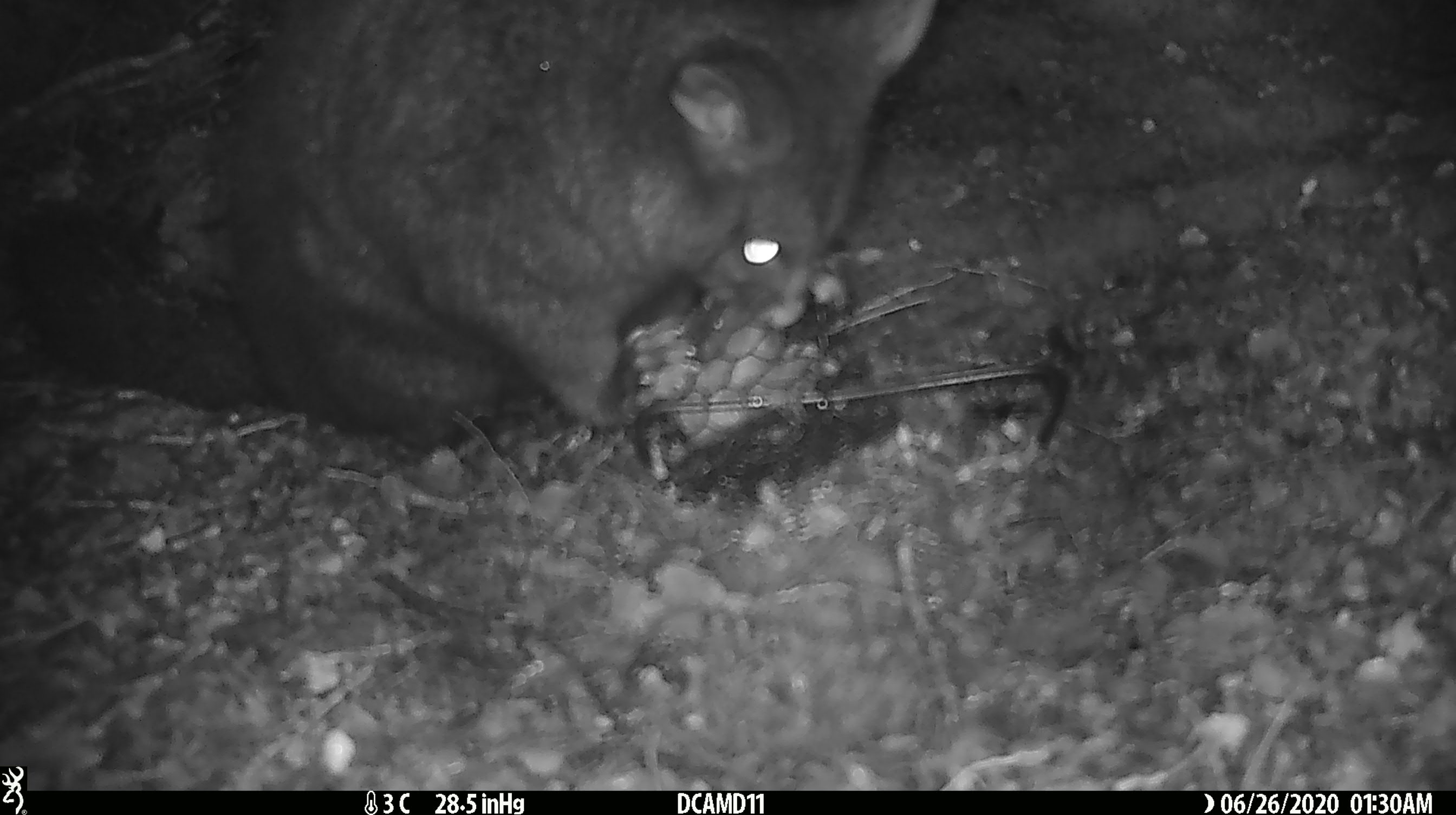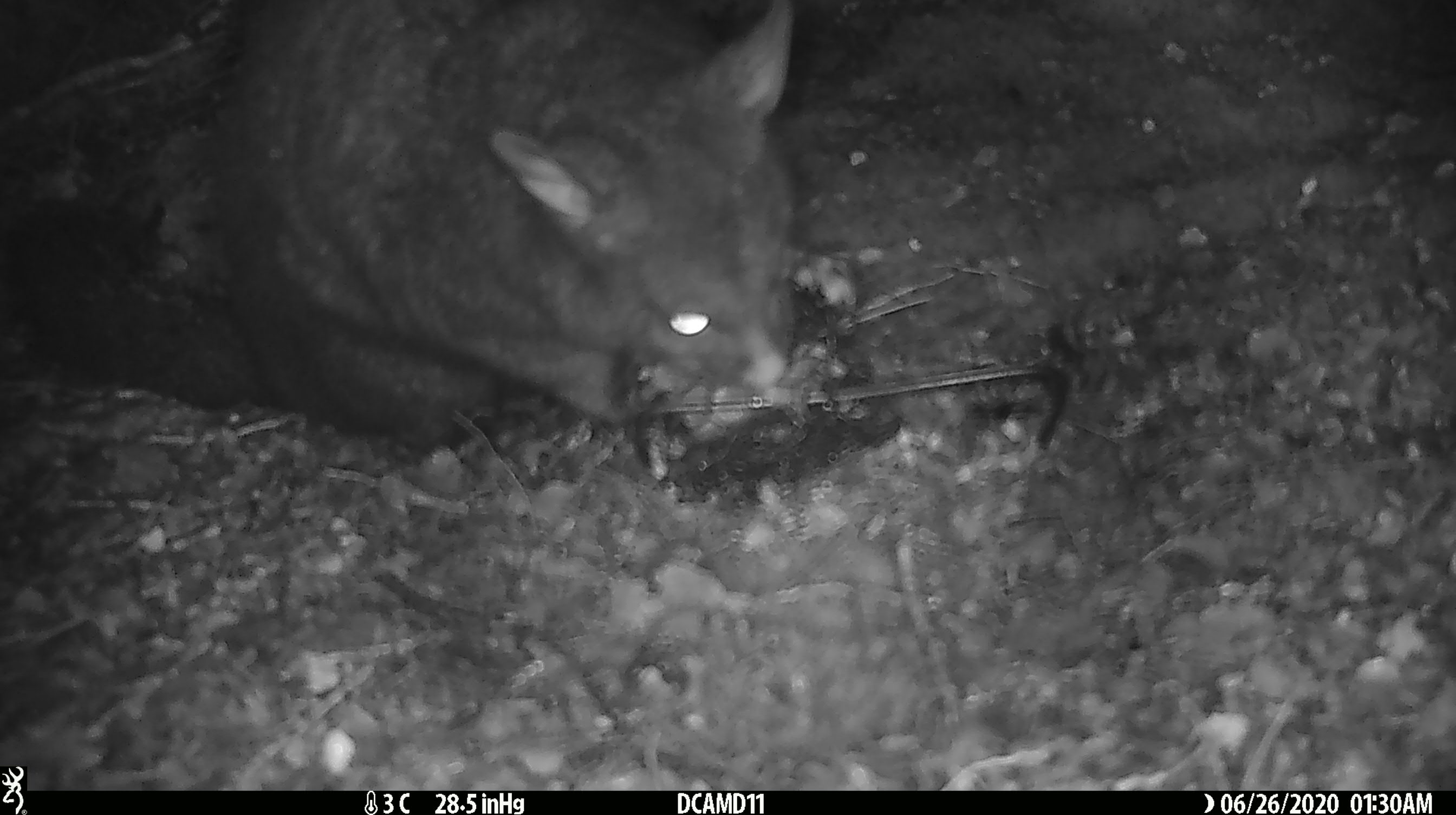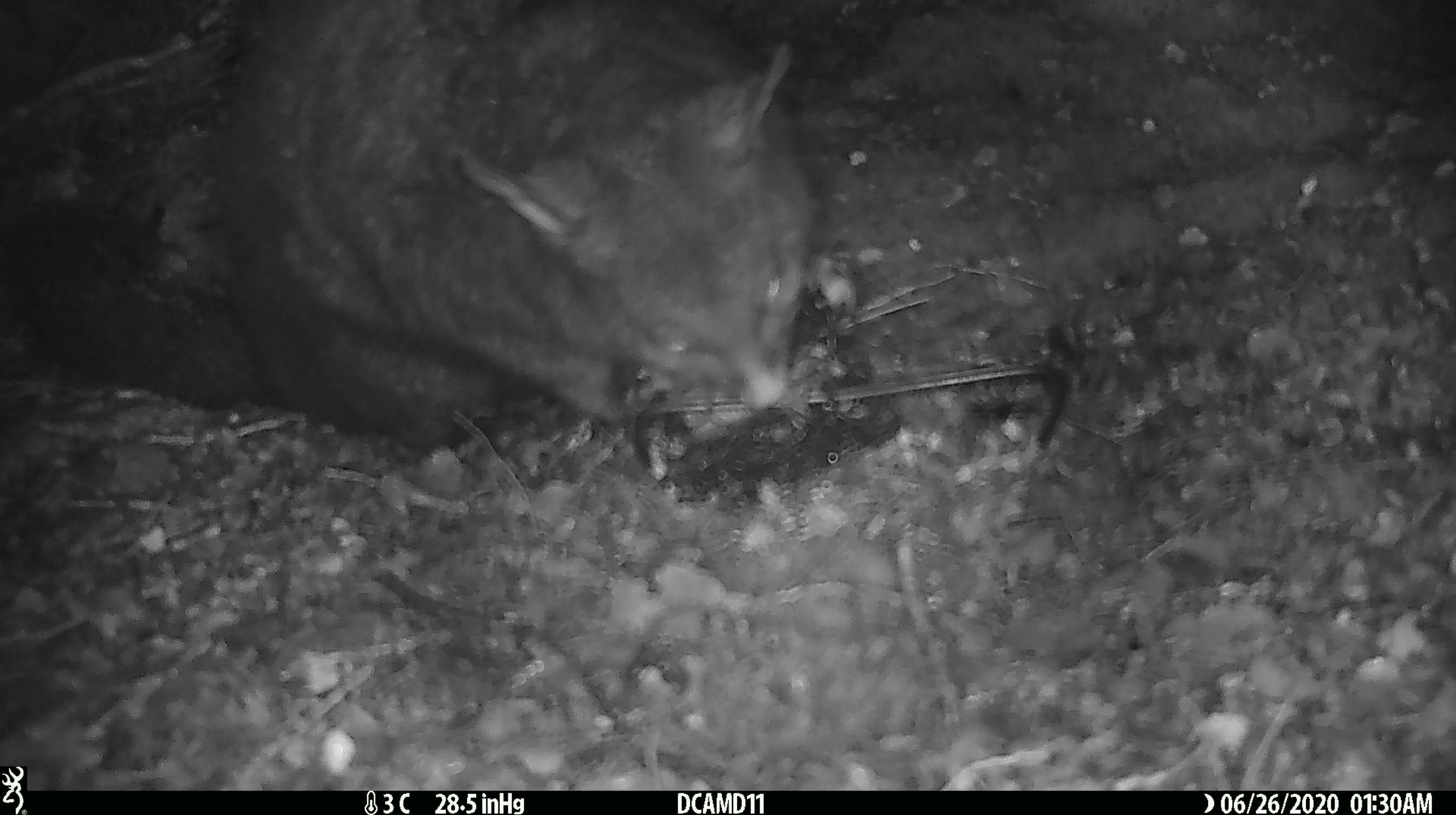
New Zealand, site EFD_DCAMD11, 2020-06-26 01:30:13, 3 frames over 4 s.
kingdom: Animalia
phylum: Chordata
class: Mammalia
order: Diprotodontia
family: Phalangeridae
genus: Trichosurus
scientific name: Trichosurus vulpecula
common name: common brushtail possum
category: possum